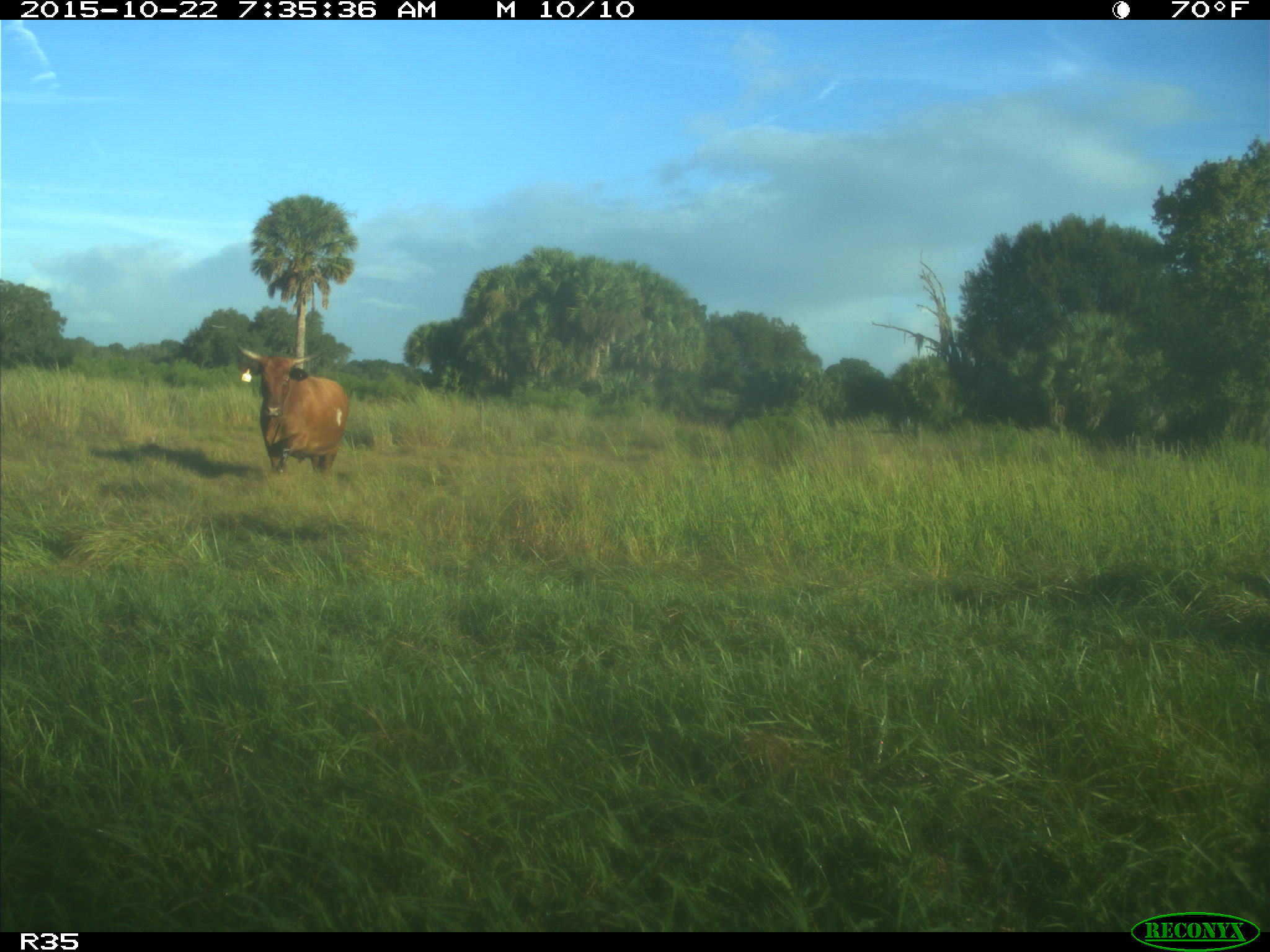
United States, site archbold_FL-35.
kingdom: Animalia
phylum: Chordata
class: Mammalia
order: Artiodactyla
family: Bovidae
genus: Bos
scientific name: Bos taurus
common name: domestic cow